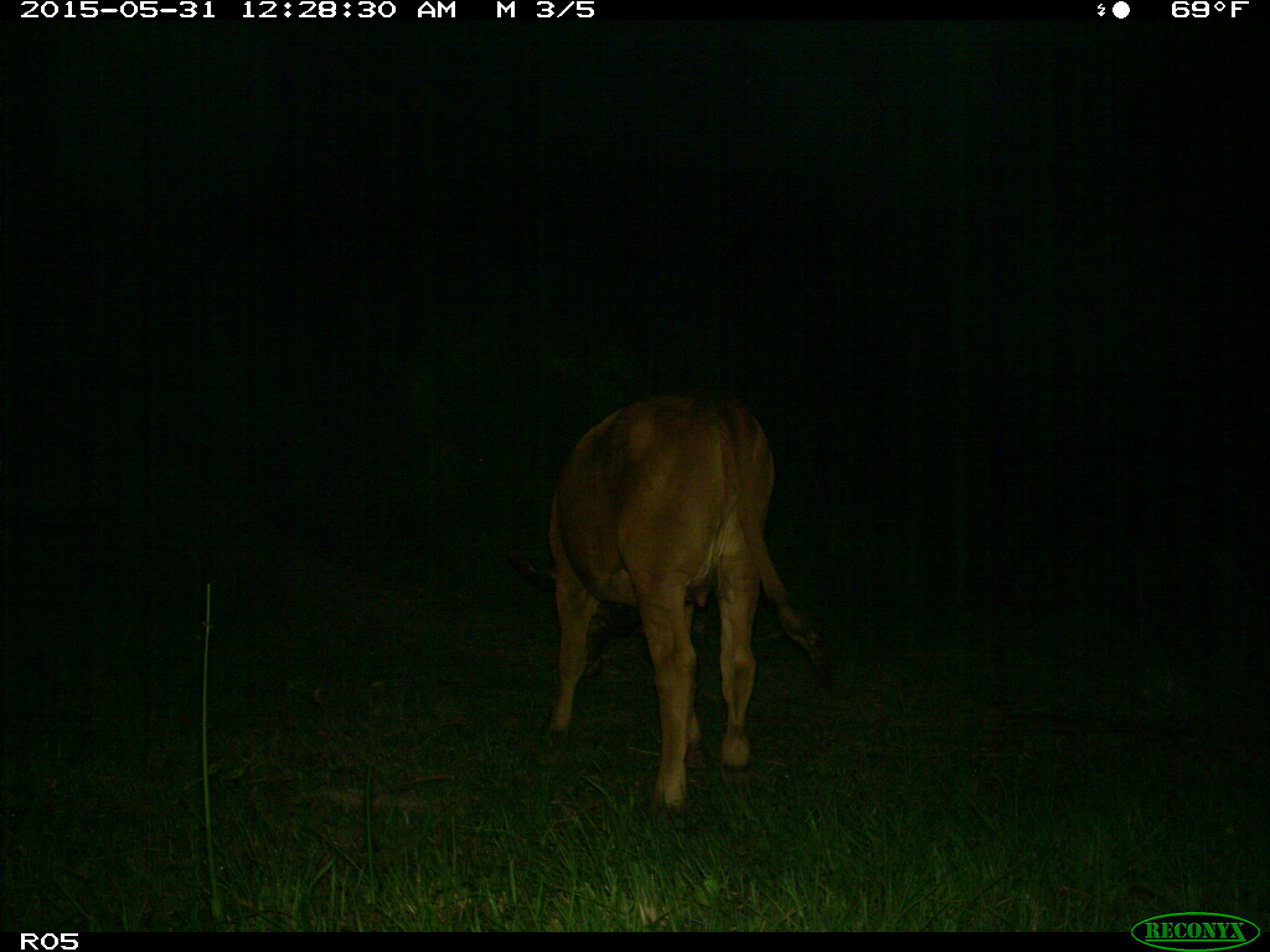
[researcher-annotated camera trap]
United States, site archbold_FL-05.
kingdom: Animalia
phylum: Chordata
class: Mammalia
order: Artiodactyla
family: Bovidae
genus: Bos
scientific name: Bos taurus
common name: domestic cow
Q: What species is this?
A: Bos taurus (domestic cow).